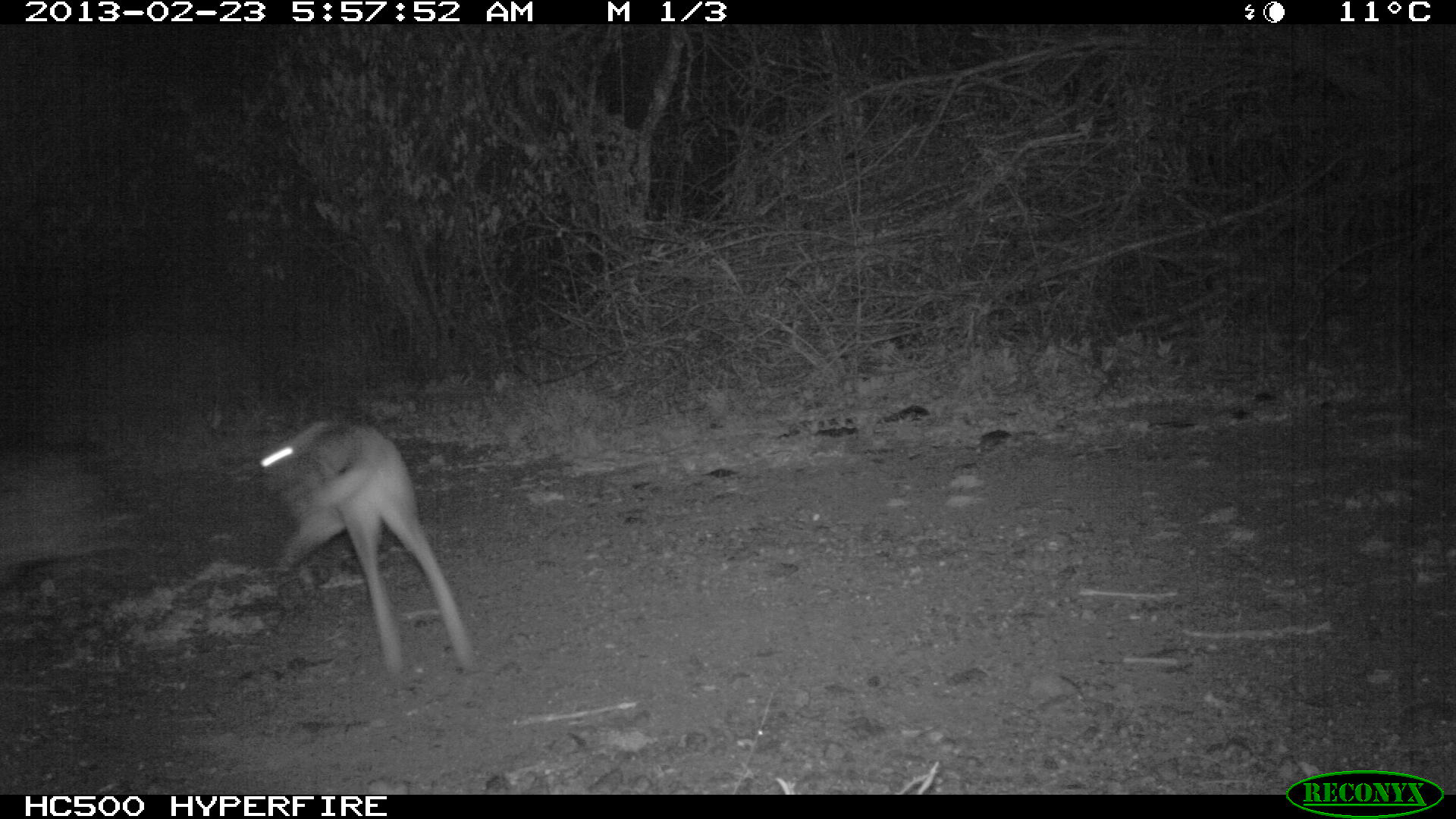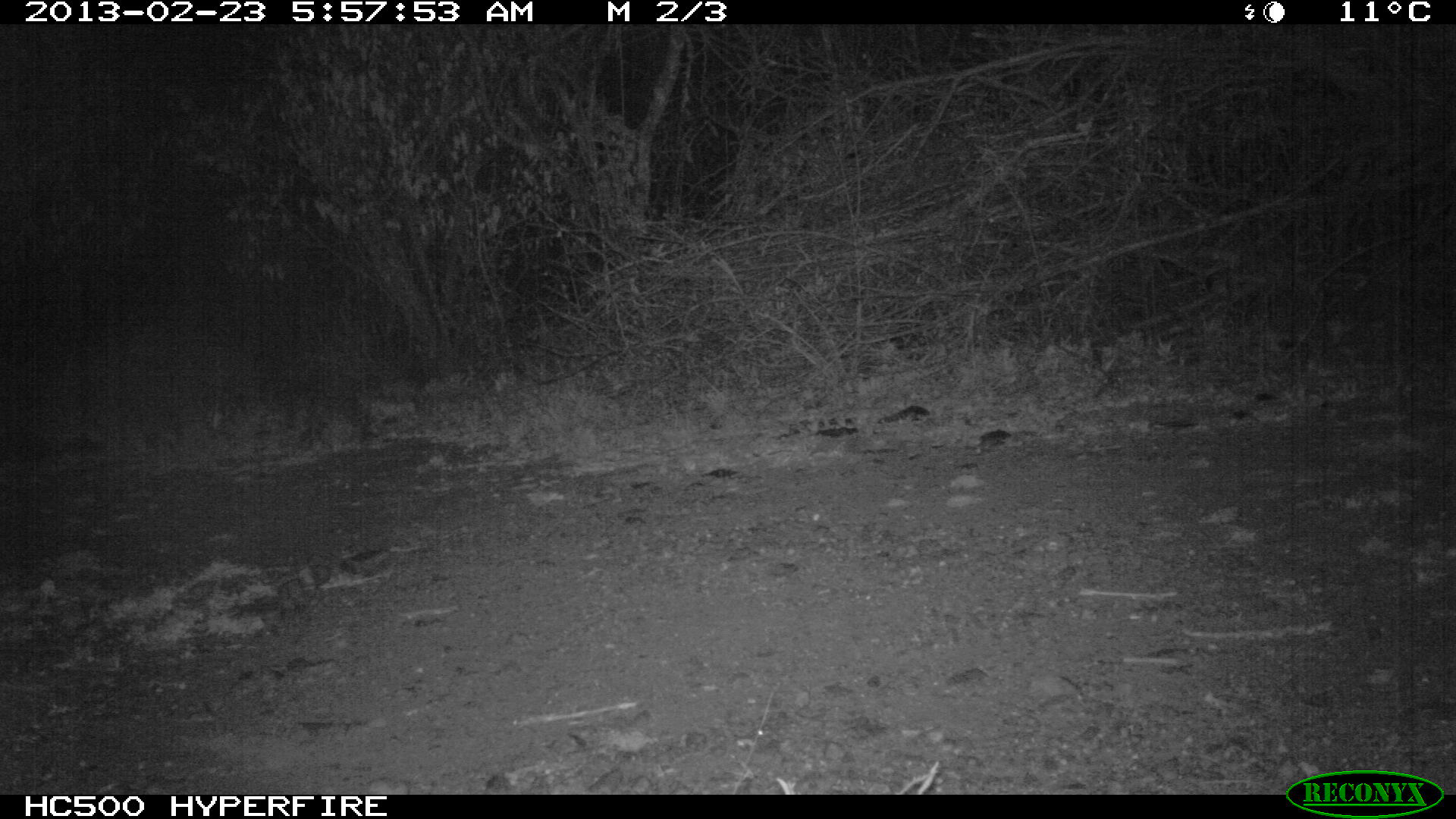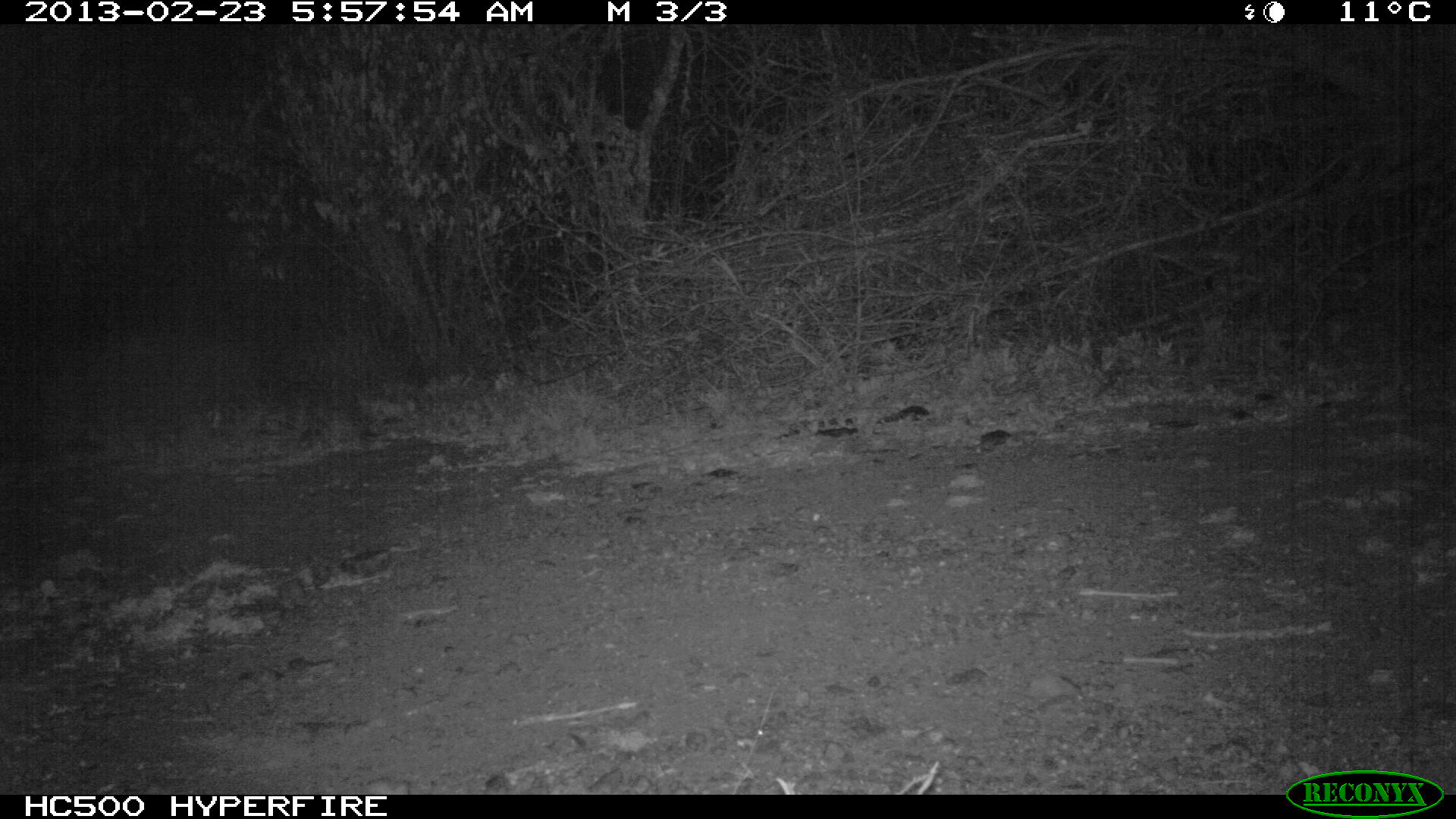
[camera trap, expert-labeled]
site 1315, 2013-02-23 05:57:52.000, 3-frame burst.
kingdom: Animalia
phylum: Chordata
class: Mammalia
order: Lagomorpha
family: Leporidae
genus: Lepus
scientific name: Lepus saxatilis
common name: scrub hare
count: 1